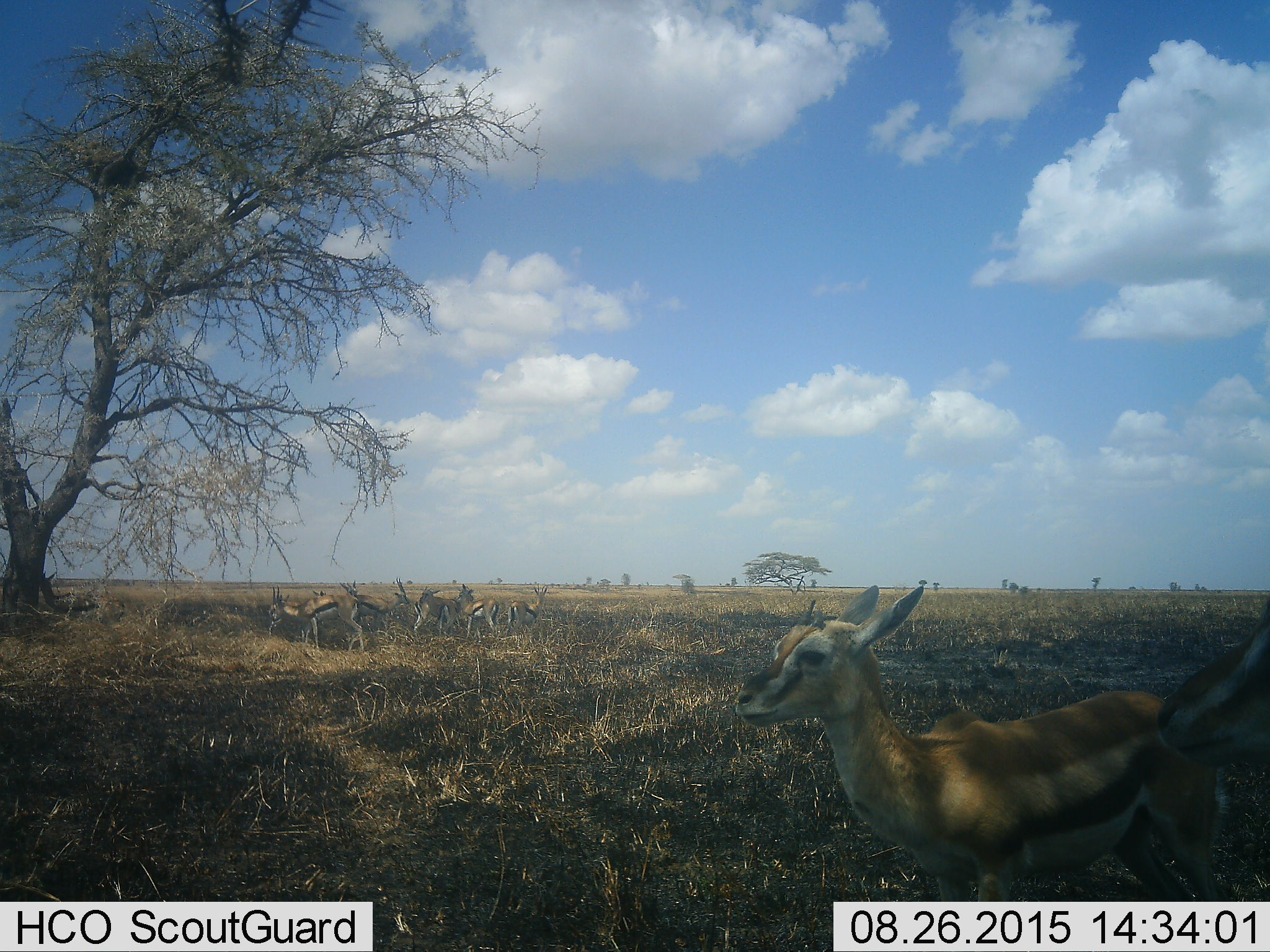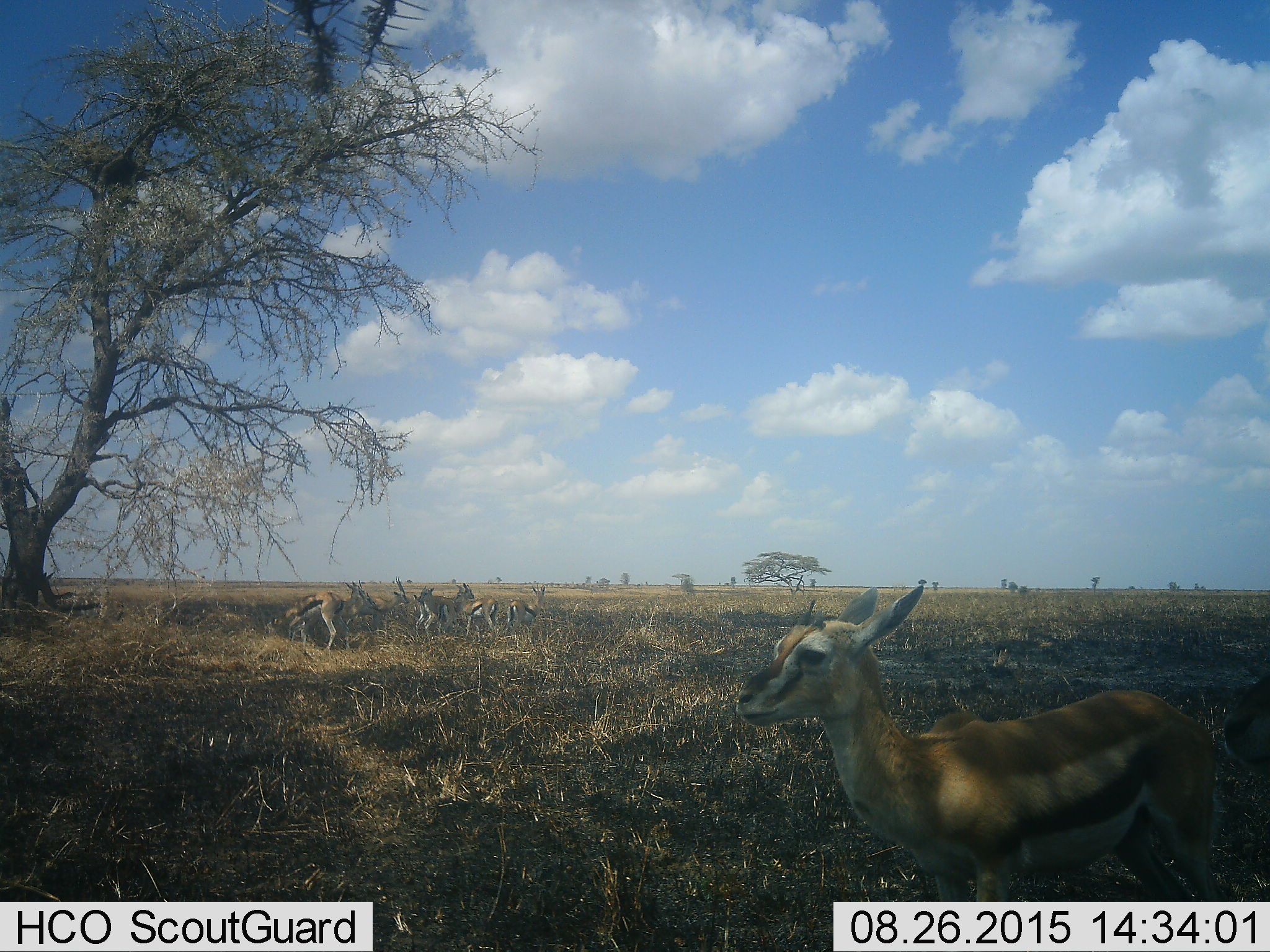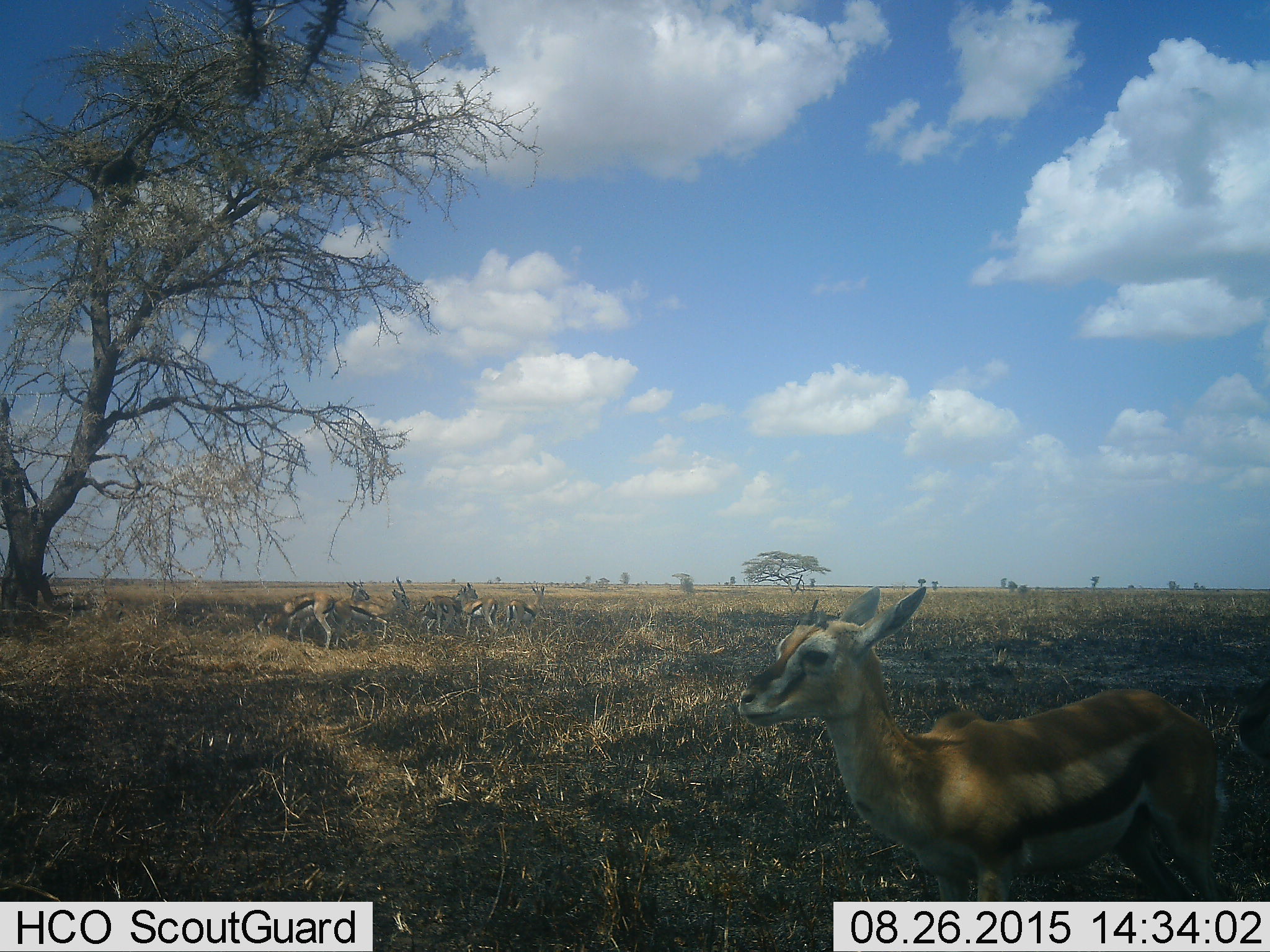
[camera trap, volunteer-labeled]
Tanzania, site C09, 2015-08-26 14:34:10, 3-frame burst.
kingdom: Animalia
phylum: Chordata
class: Mammalia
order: Artiodactyla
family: Bovidae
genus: Eudorcas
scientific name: Eudorcas thomsonii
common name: thomson's gazelle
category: gazellethomsons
Gazellethomsons (thomson's gazelle) (Eudorcas thomsonii), count 9. Behavior (volunteer vote fractions): standing 83%, resting 22%, moving 50%, interacting 33%. Young present (vote fraction): 22%. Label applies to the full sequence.